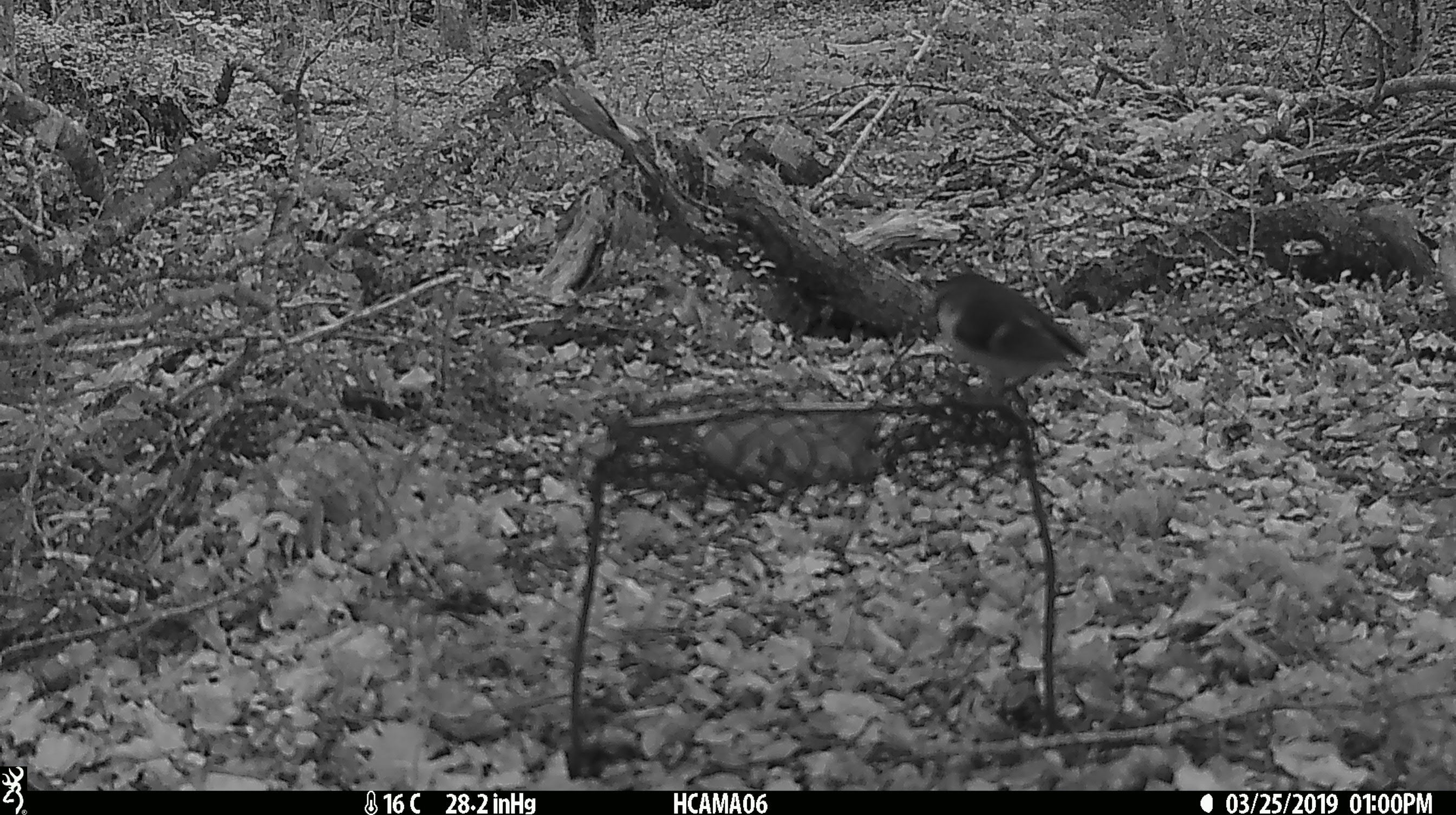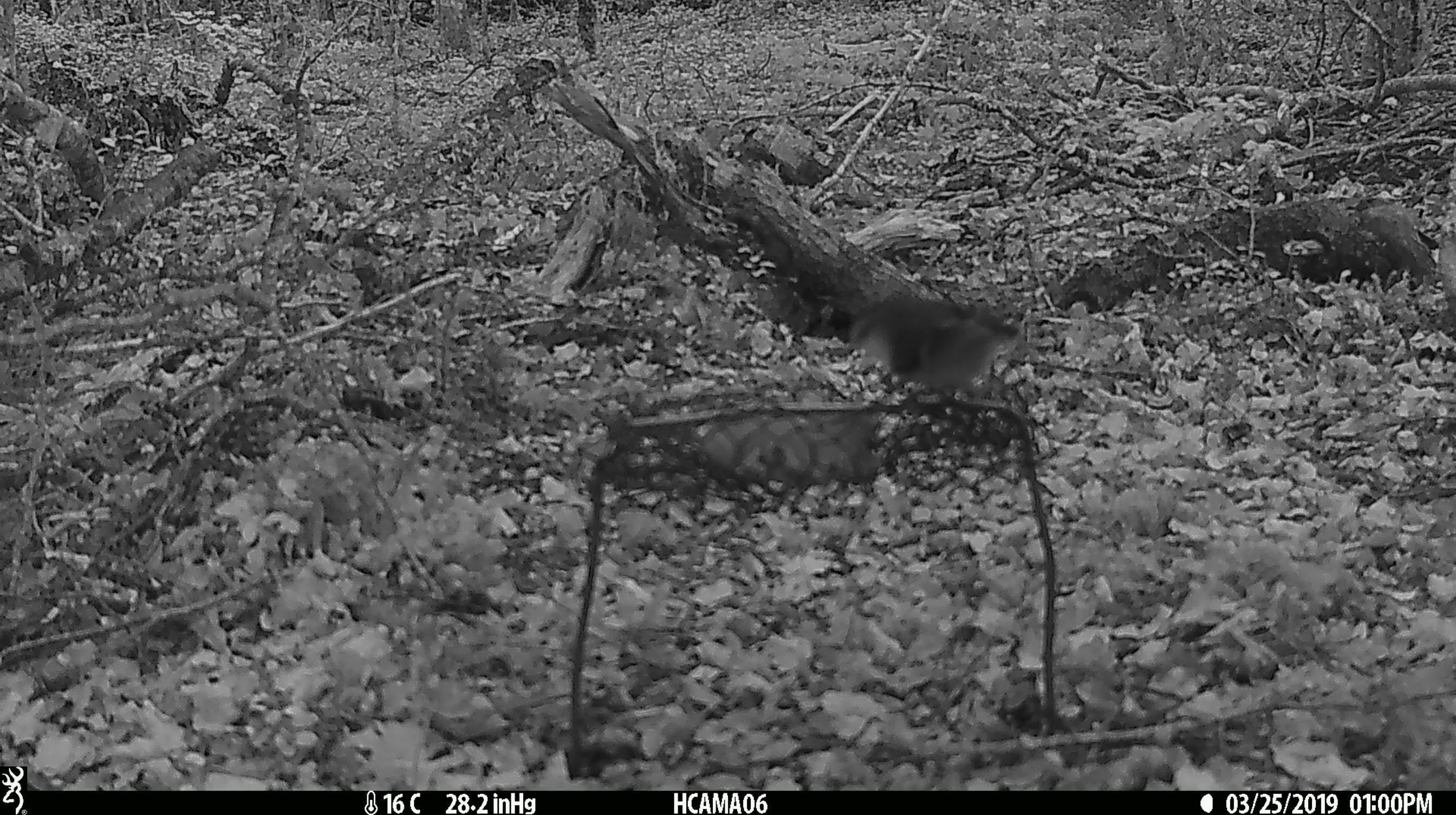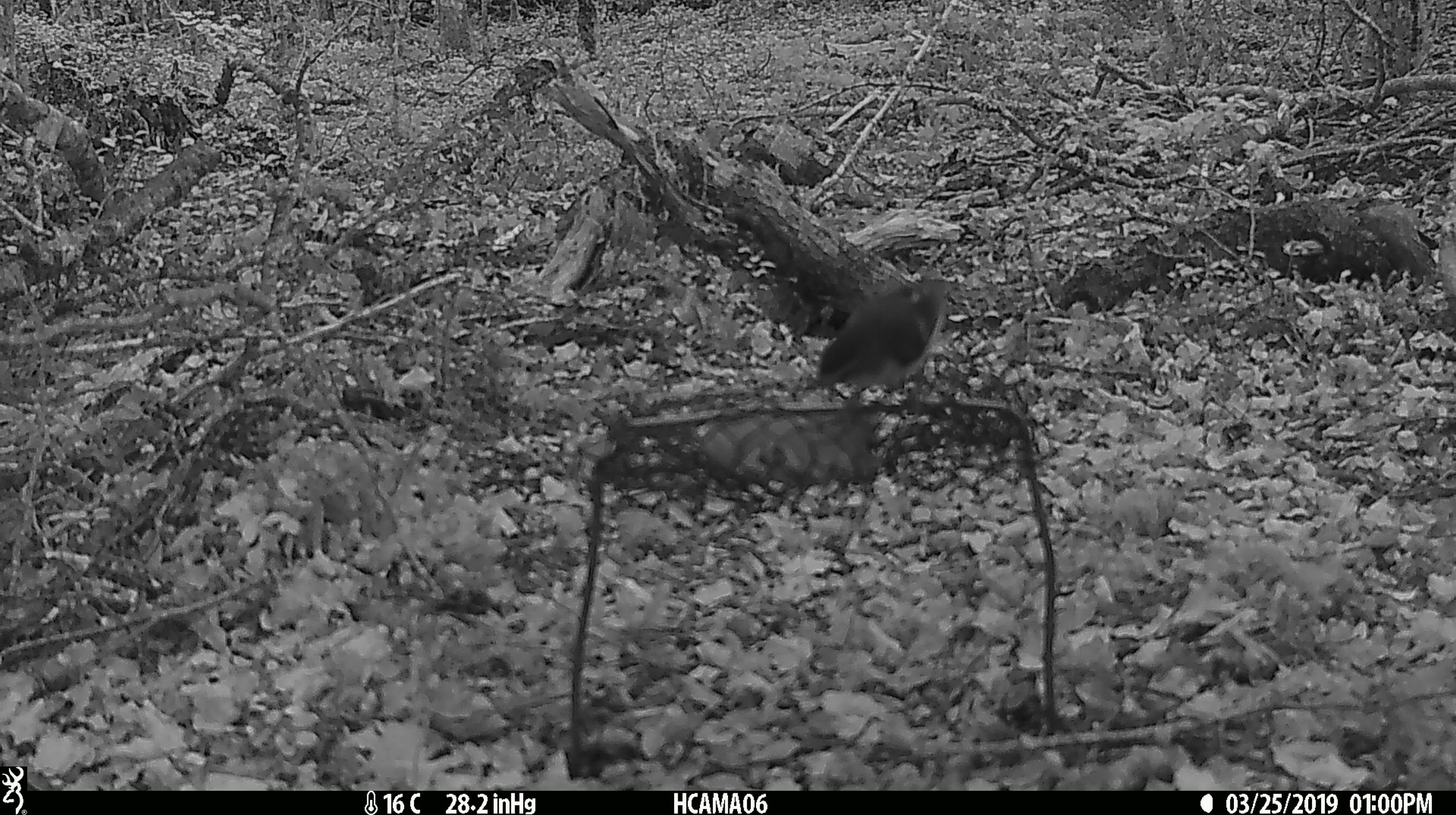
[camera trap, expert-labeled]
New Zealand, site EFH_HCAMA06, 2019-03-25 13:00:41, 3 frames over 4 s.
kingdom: Animalia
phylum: Chordata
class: Aves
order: Passeriformes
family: Acanthisittidae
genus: Acanthisitta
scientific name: Acanthisitta chloris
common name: rifleman